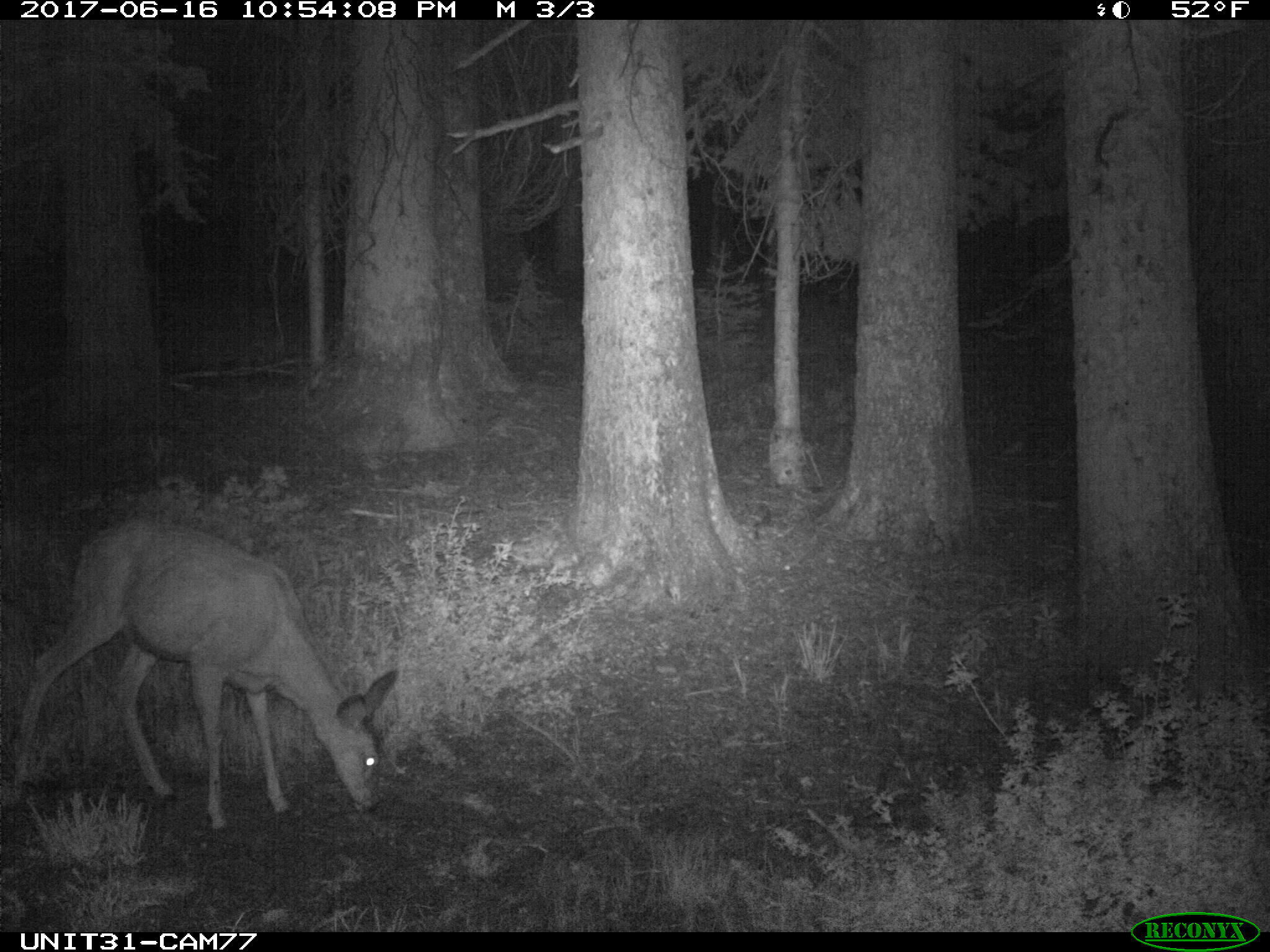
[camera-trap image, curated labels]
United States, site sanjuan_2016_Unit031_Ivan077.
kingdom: Animalia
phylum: Chordata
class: Mammalia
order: Artiodactyla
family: Cervidae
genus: Odocoileus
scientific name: Odocoileus hemionus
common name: mule deer